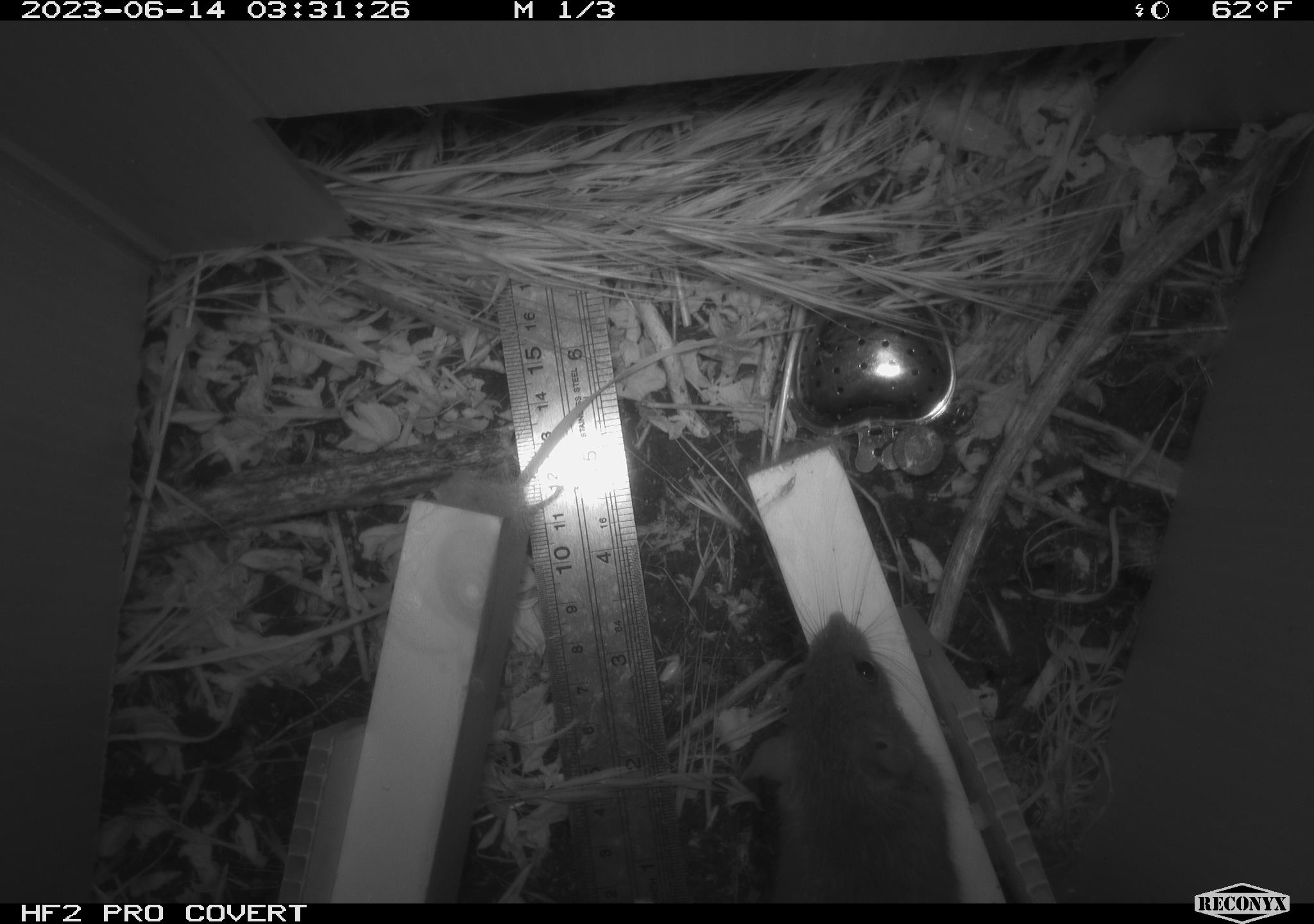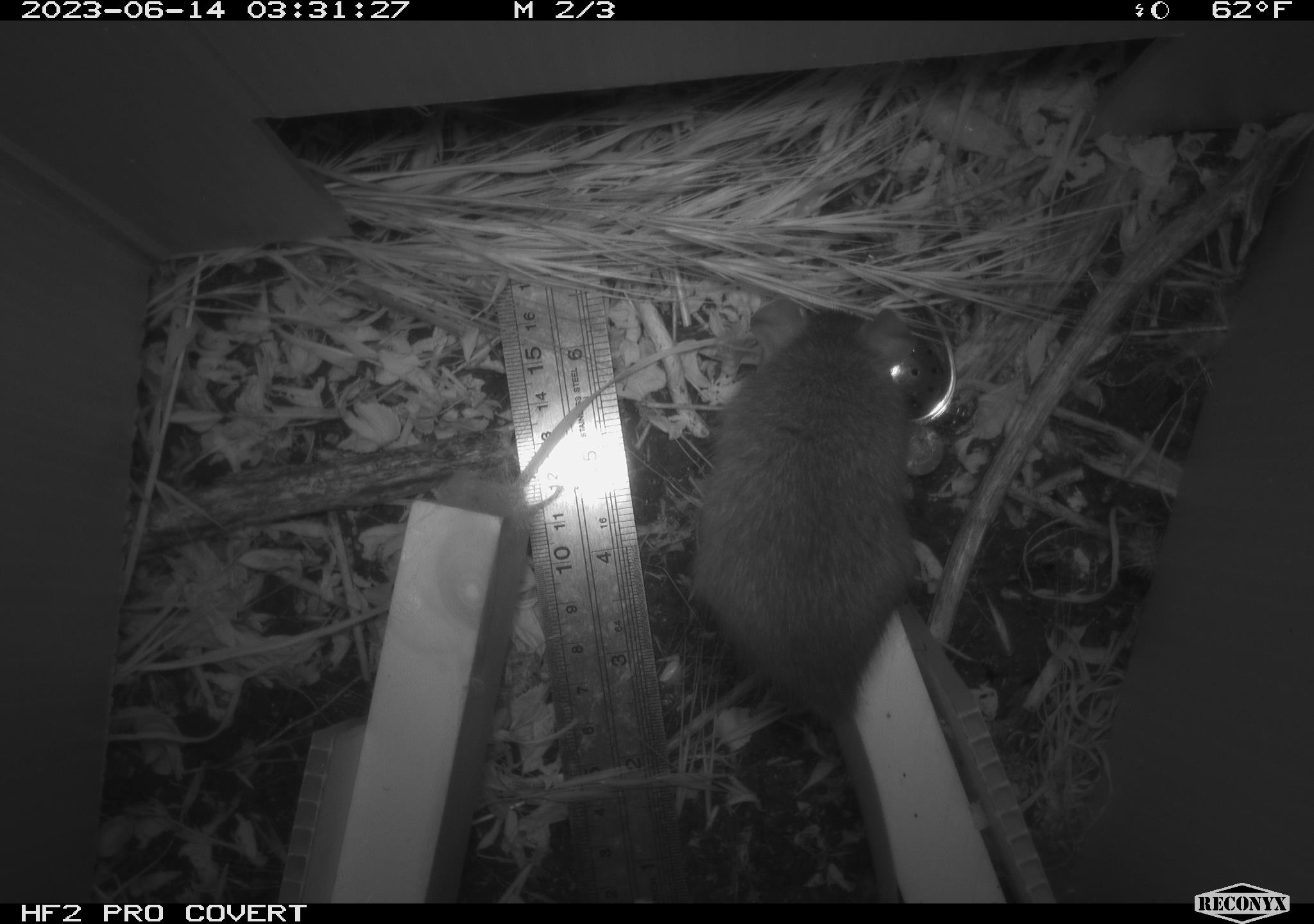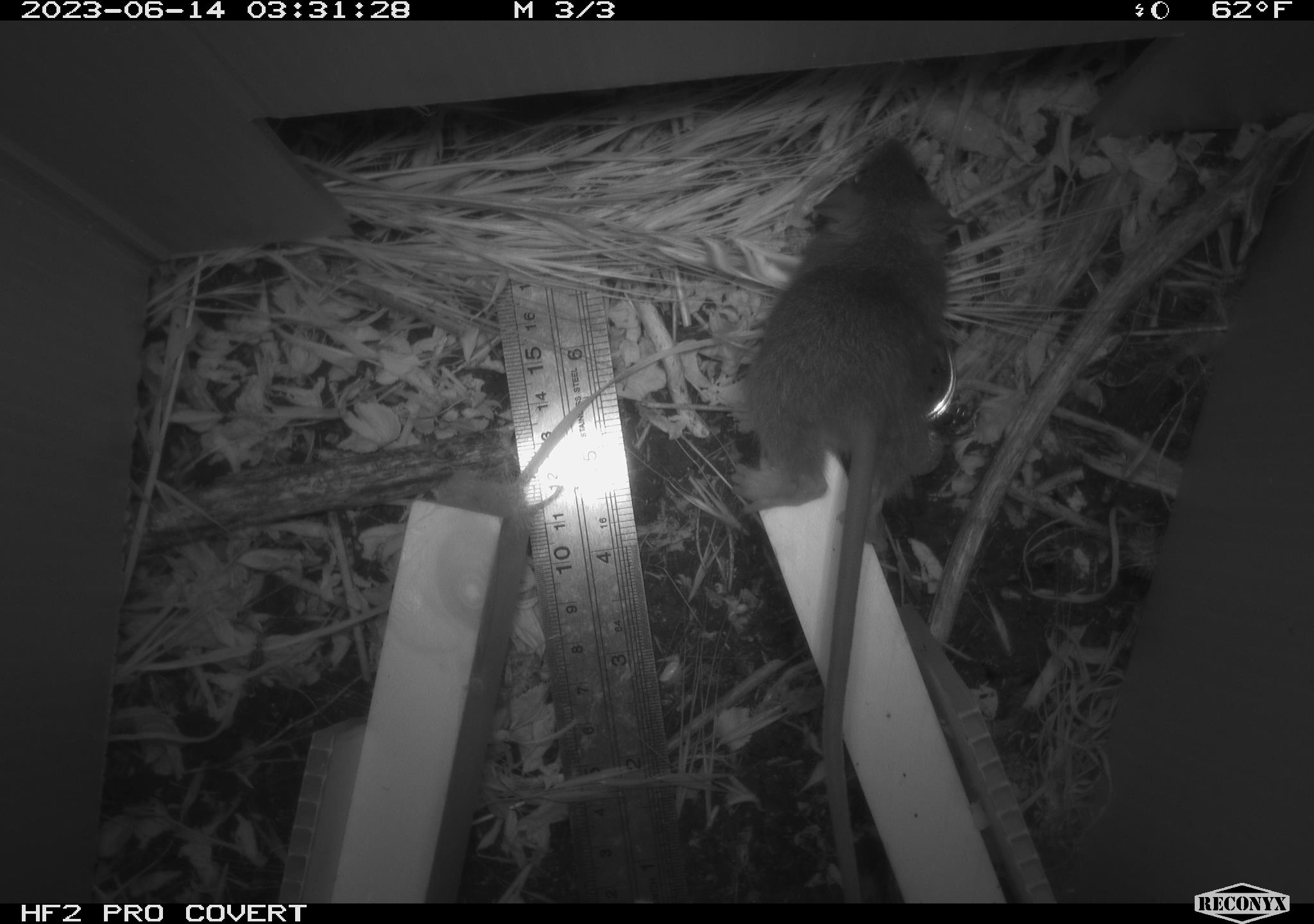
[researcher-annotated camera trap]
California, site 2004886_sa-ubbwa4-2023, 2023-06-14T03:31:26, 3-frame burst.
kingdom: Animalia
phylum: Chordata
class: Mammalia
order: Rodentia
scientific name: Rodentia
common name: mouse species